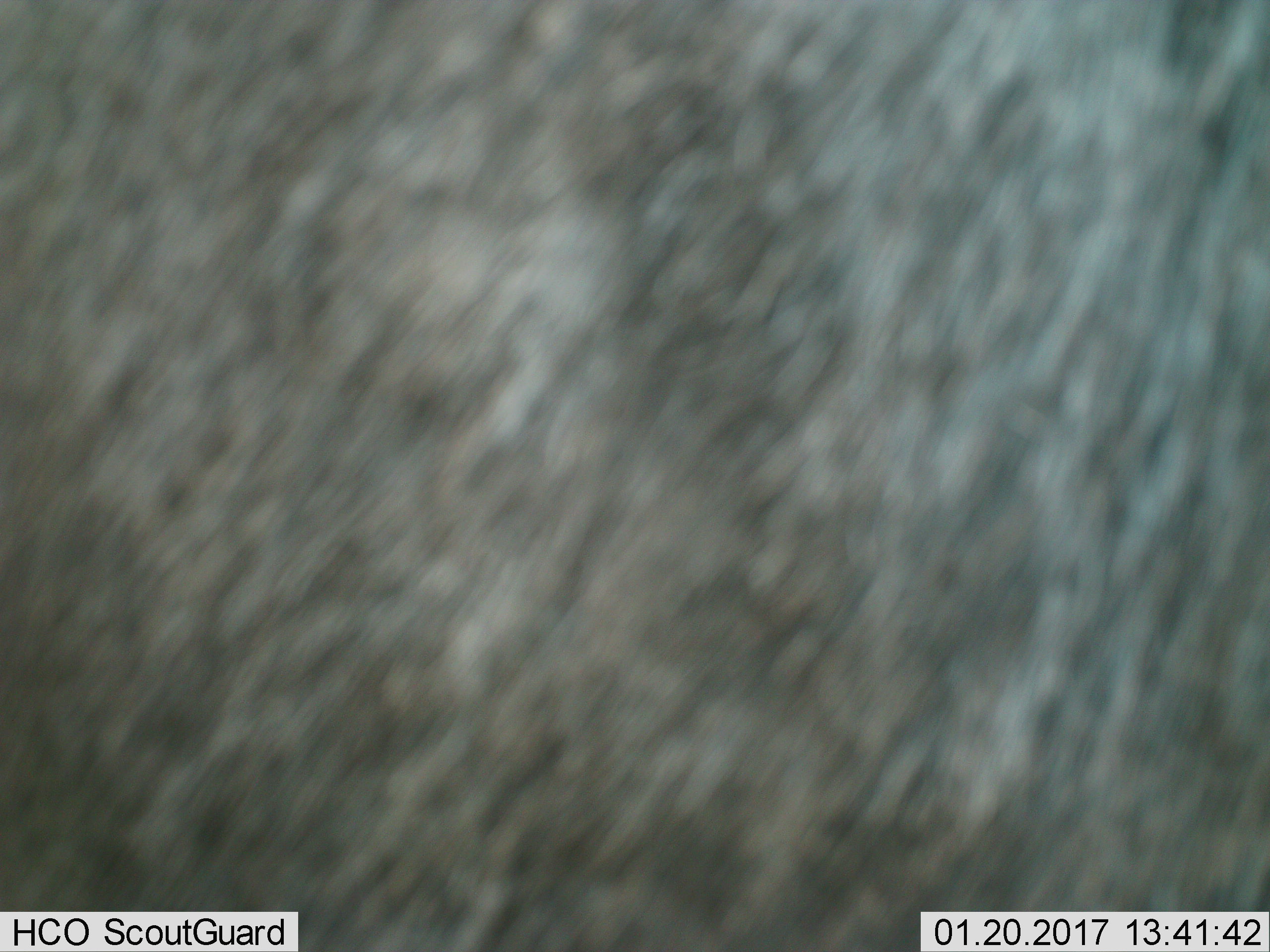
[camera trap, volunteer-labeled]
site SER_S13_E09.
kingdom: Animalia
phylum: Chordata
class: Mammalia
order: Artiodactyla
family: Bovidae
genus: Connochaetes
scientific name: Connochaetes taurinus taurinus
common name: blue wildebeest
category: wildebeestblue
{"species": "wildebeestblue (blue wildebeest) (Connochaetes taurinus taurinus)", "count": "1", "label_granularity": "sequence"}